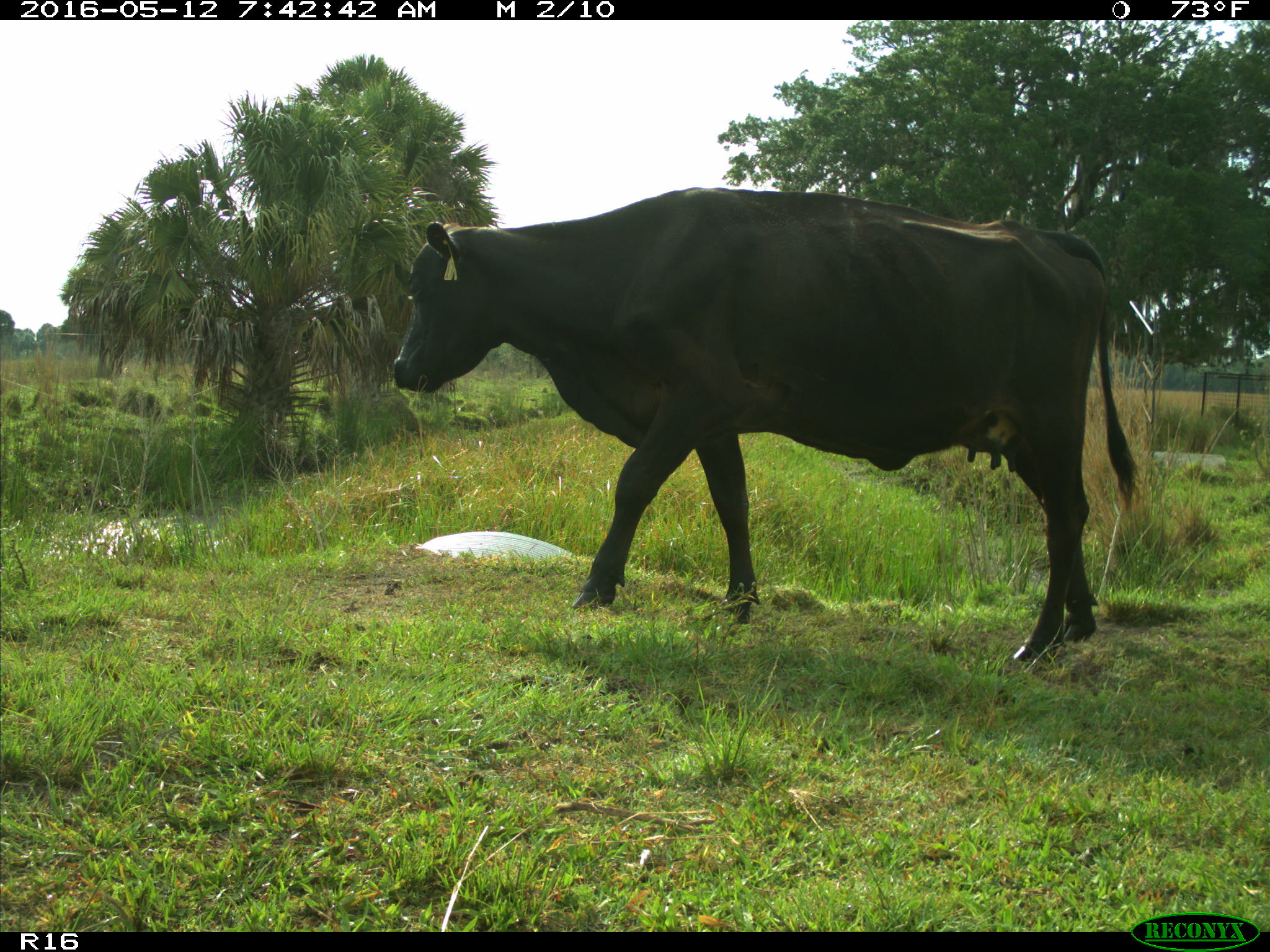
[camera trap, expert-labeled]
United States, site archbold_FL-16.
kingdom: Animalia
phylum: Chordata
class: Mammalia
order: Artiodactyla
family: Bovidae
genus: Bos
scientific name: Bos taurus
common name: domestic cow